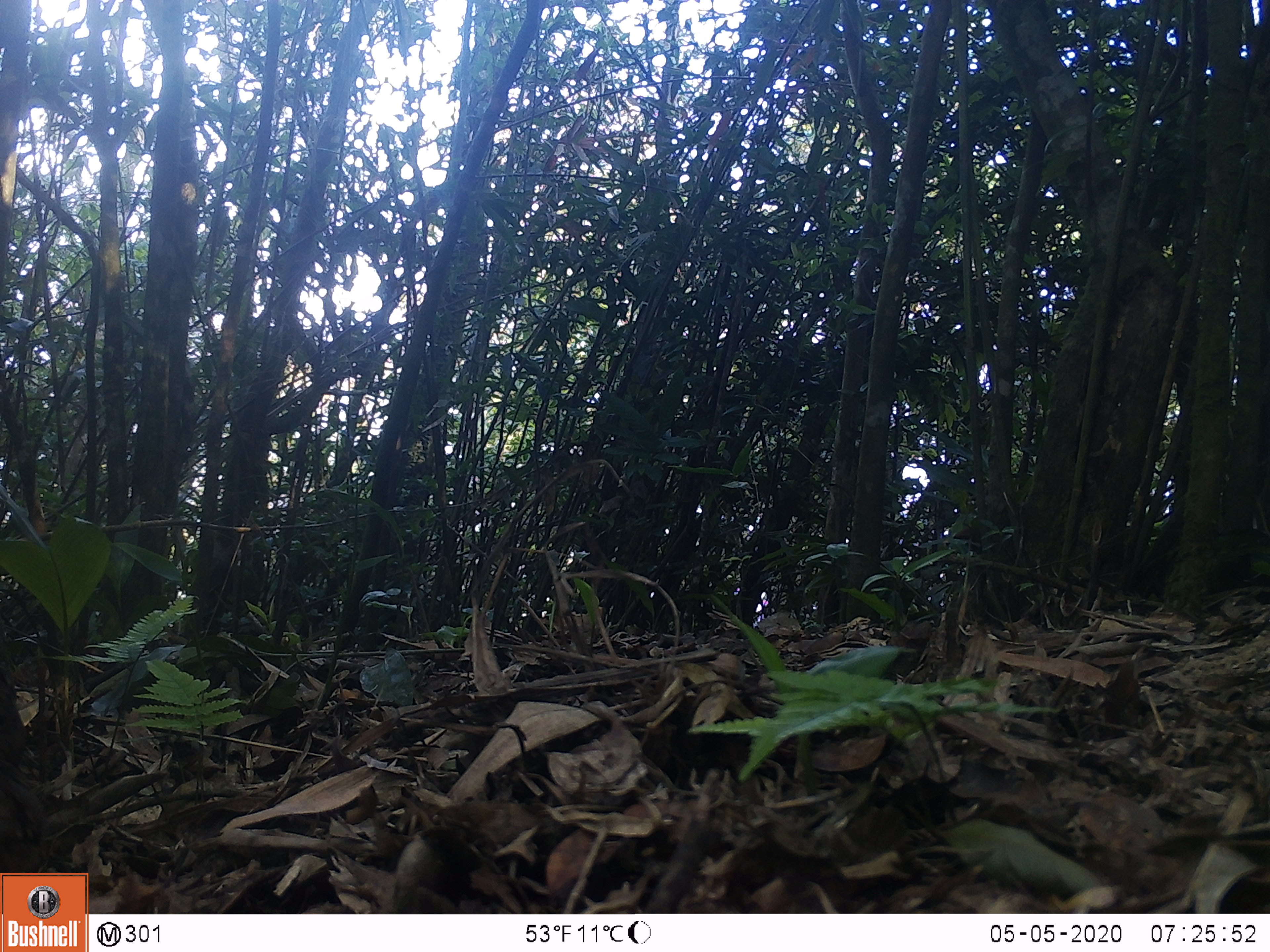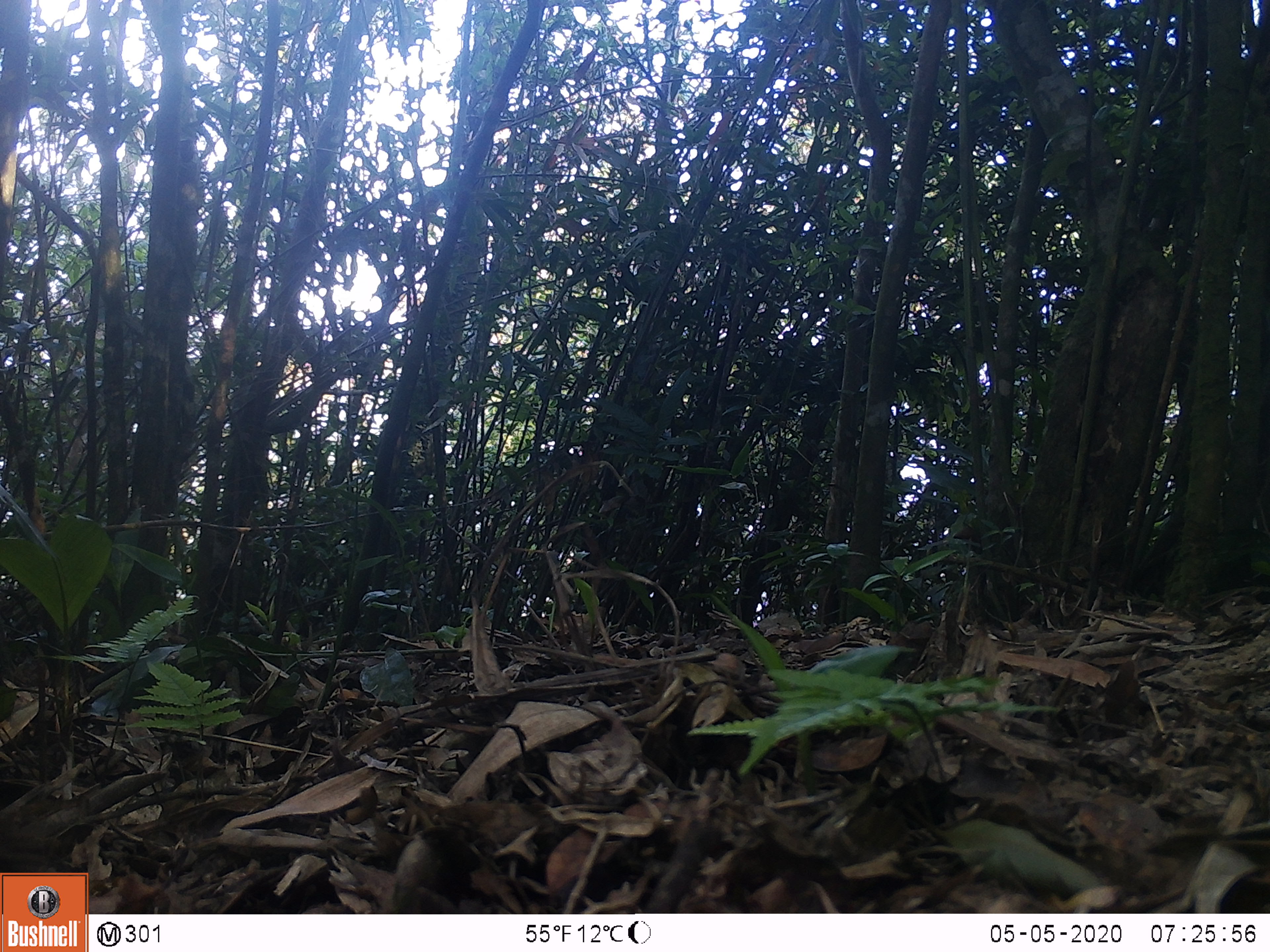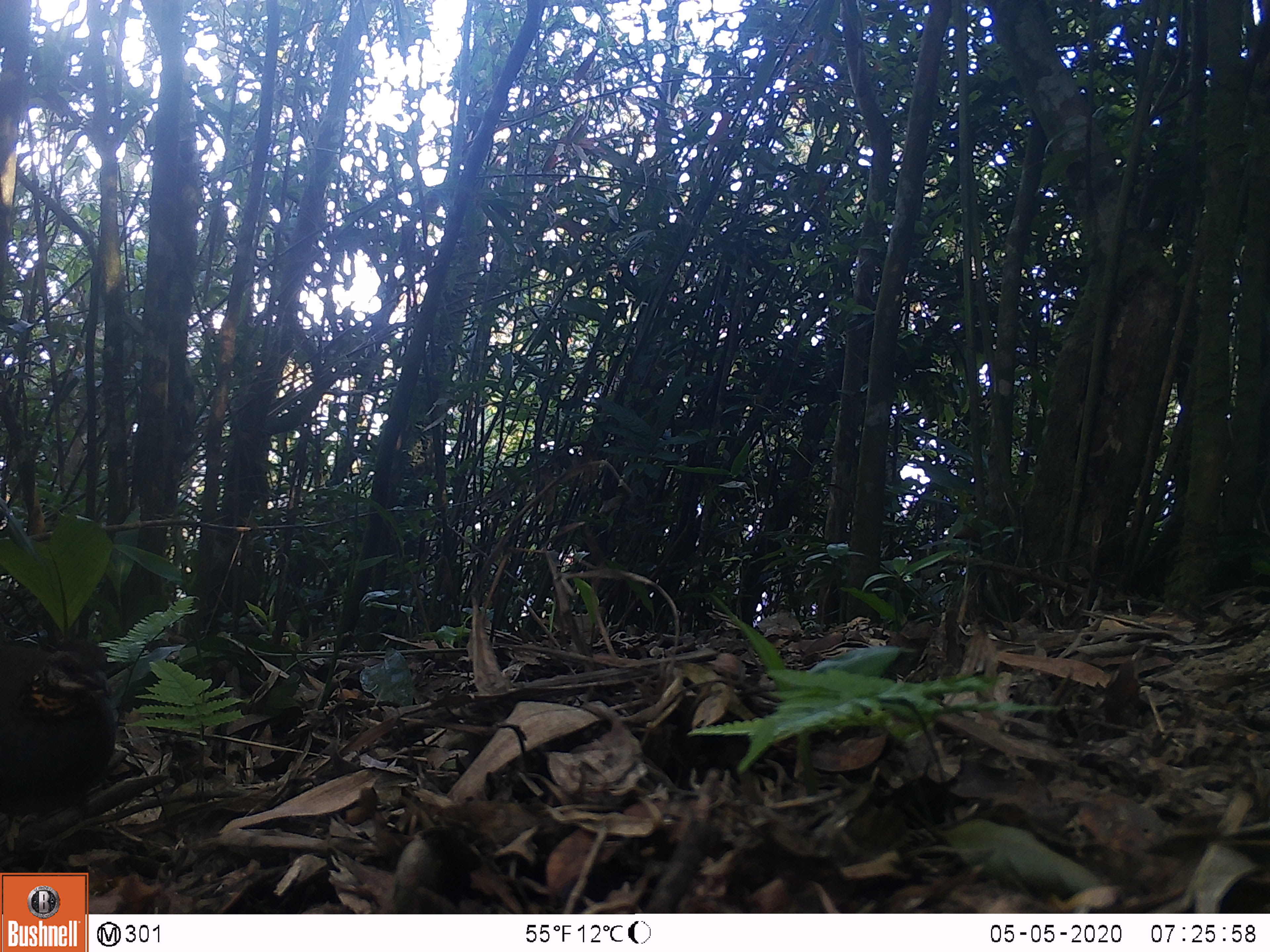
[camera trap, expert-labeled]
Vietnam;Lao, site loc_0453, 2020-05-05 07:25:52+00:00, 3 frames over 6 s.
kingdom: Animalia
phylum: Chordata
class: Aves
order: Galliformes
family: Phasianidae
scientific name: Phasianidae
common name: partridge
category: unidentified partridge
Unidentified partridge (partridge) (Phasianidae). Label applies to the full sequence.